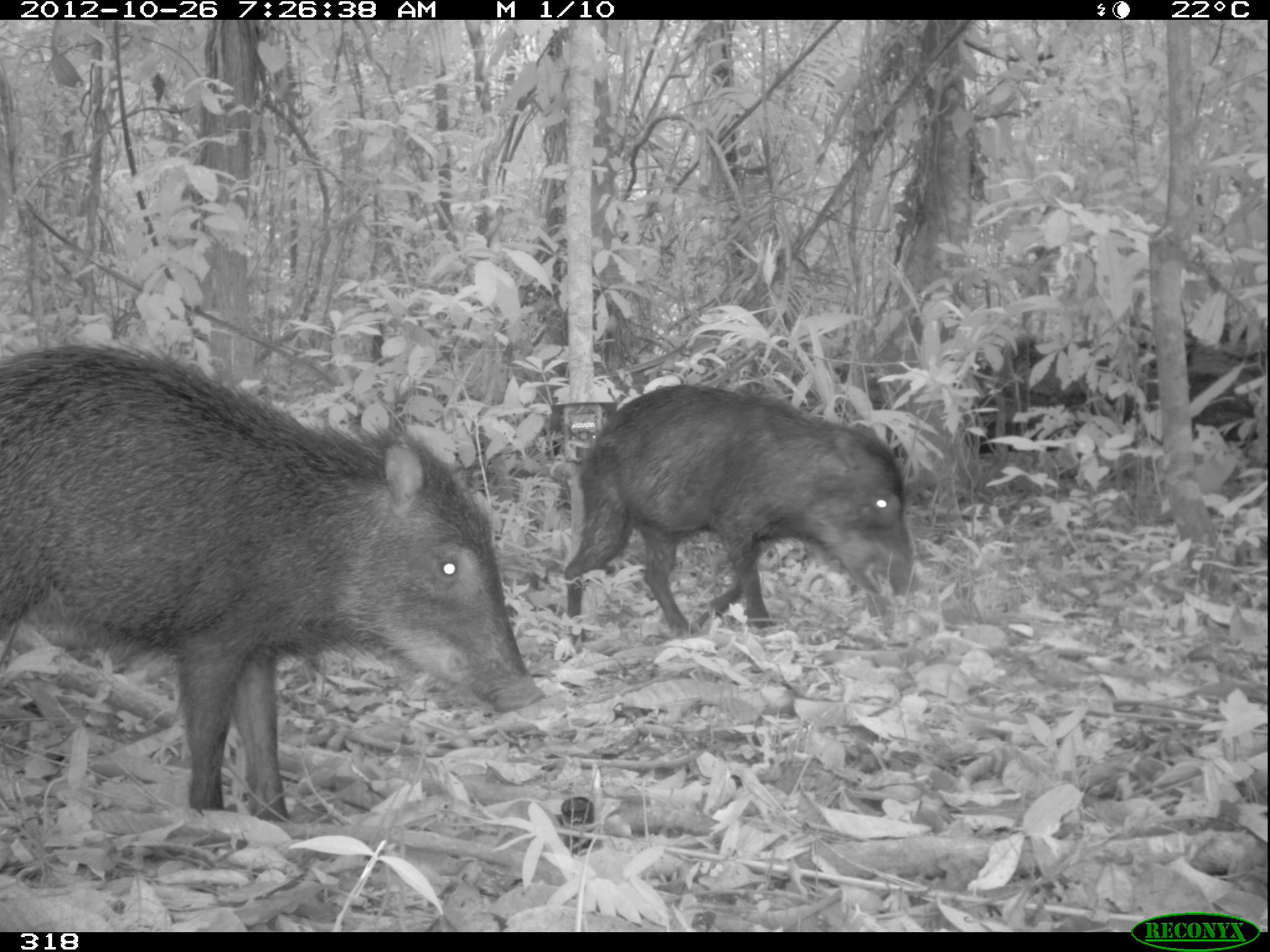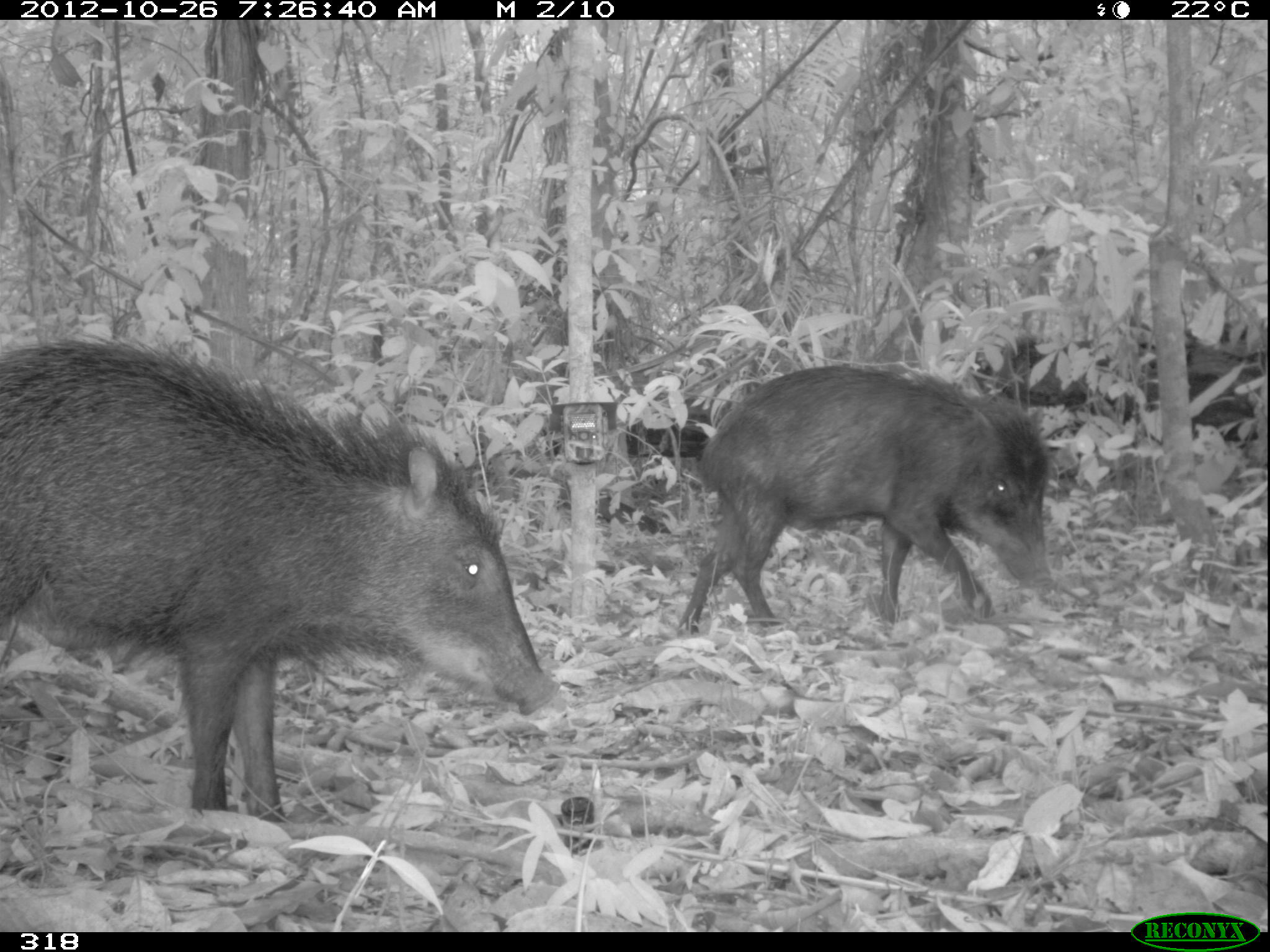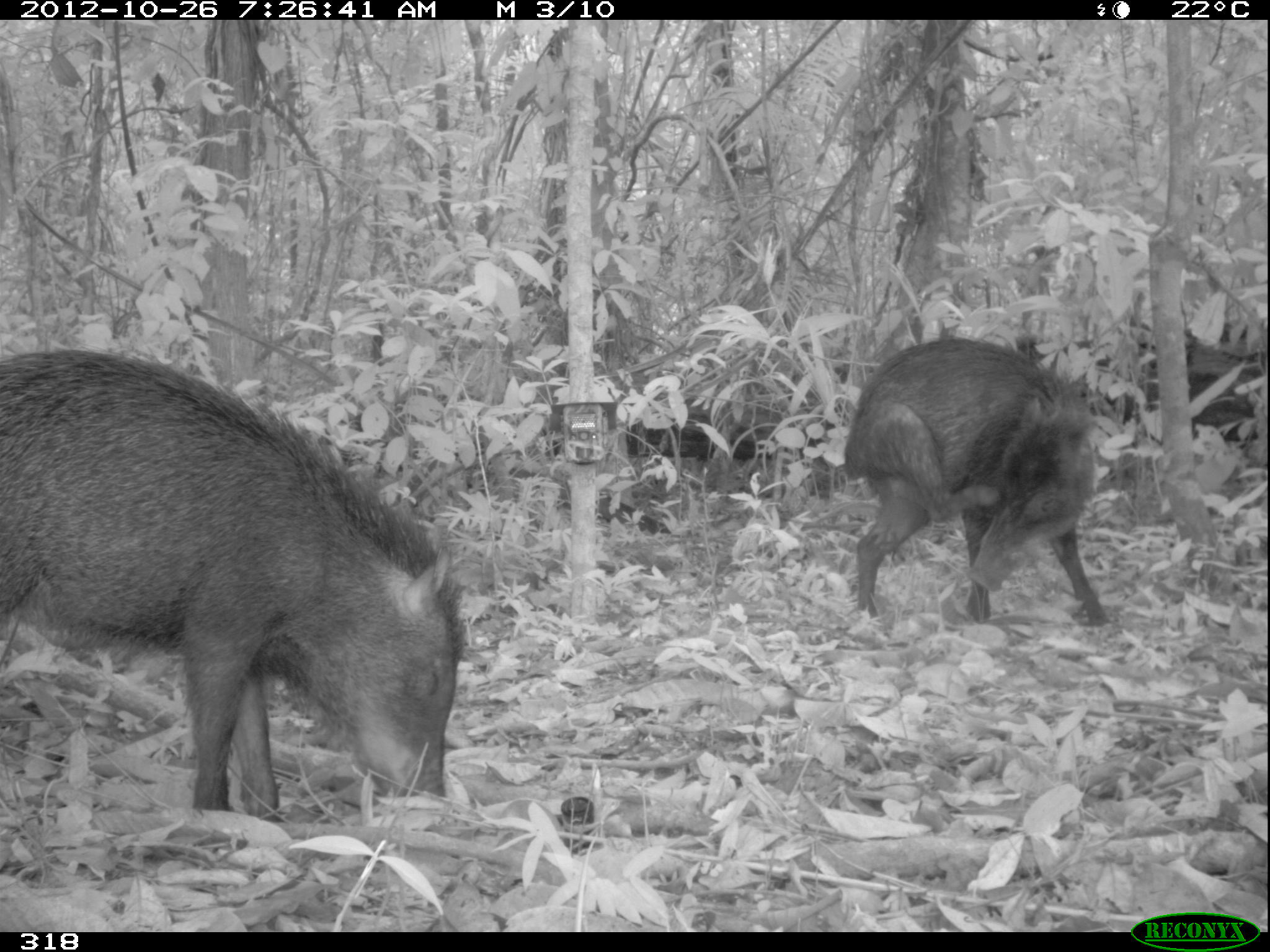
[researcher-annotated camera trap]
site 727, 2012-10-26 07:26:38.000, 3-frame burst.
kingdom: Animalia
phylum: Chordata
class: Mammalia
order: Artiodactyla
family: Tayassuidae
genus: Tayassu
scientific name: Tayassu pecari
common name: white-lipped peccary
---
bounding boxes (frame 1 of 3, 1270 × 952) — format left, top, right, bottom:
tayassu pecari: 0, 337, 546, 823; 559, 381, 922, 663